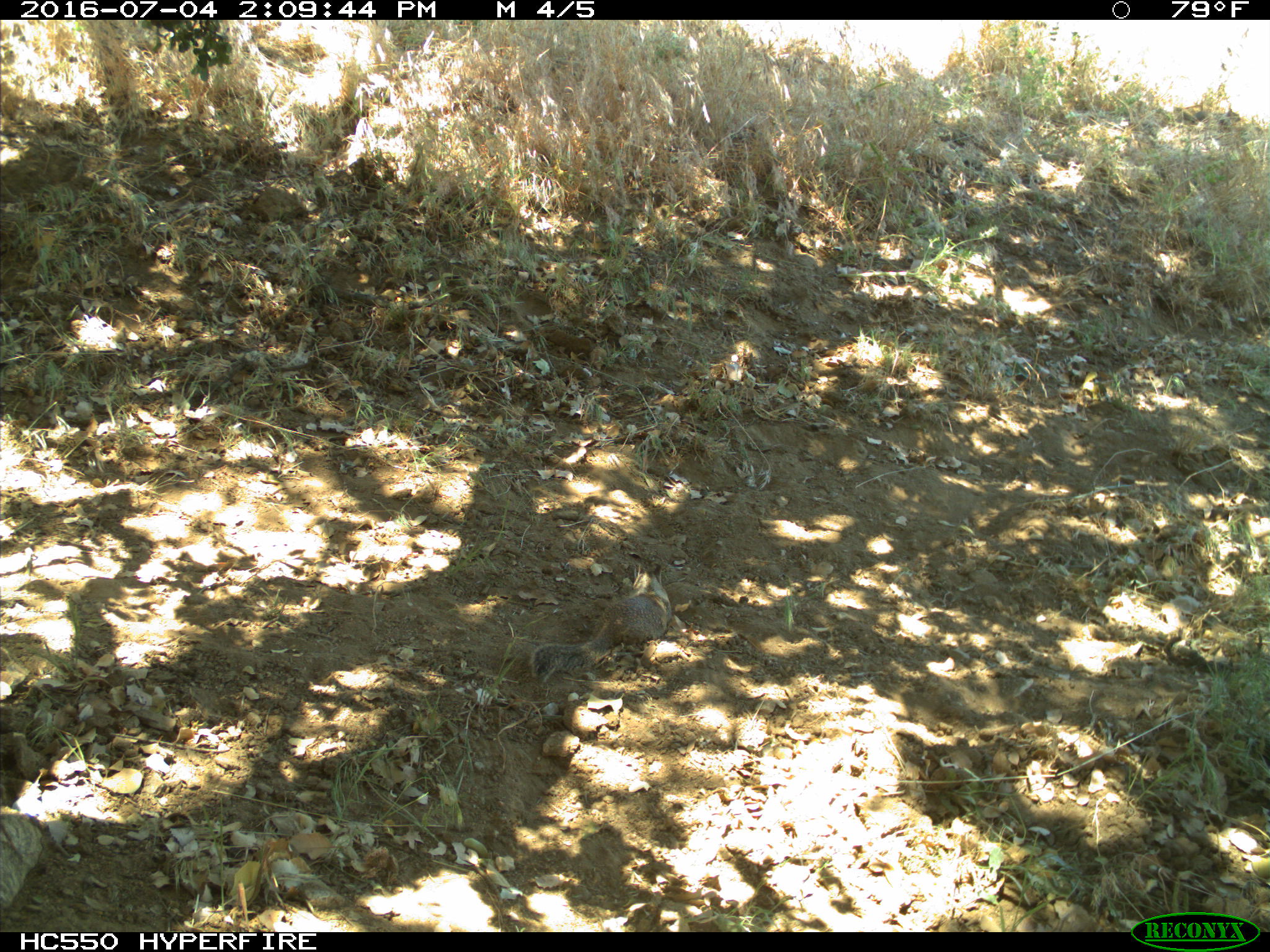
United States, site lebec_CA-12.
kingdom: Animalia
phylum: Chordata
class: Mammalia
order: Rodentia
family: Sciuridae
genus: Otospermophilus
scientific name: Otospermophilus beecheyi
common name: california ground squirrel